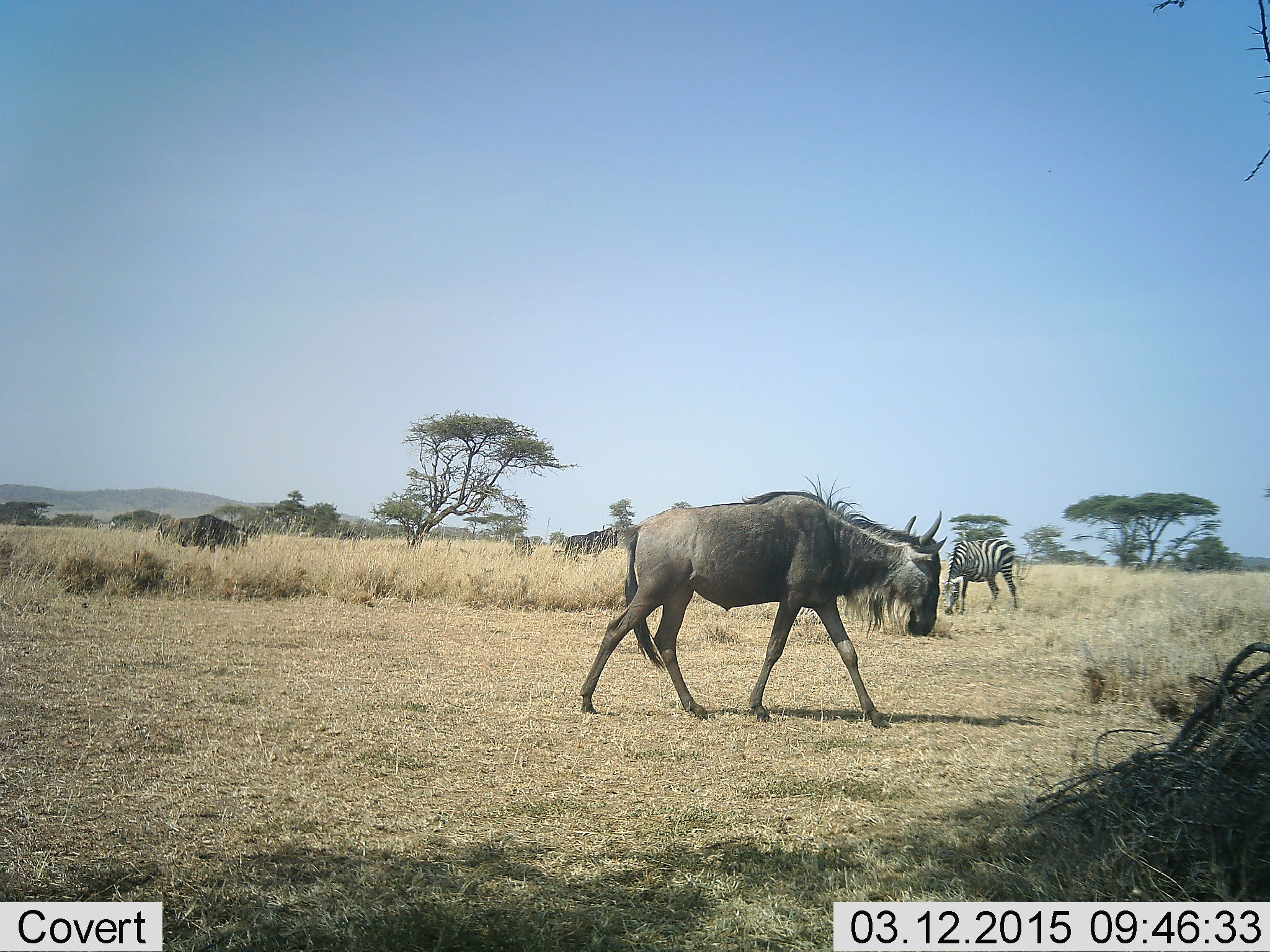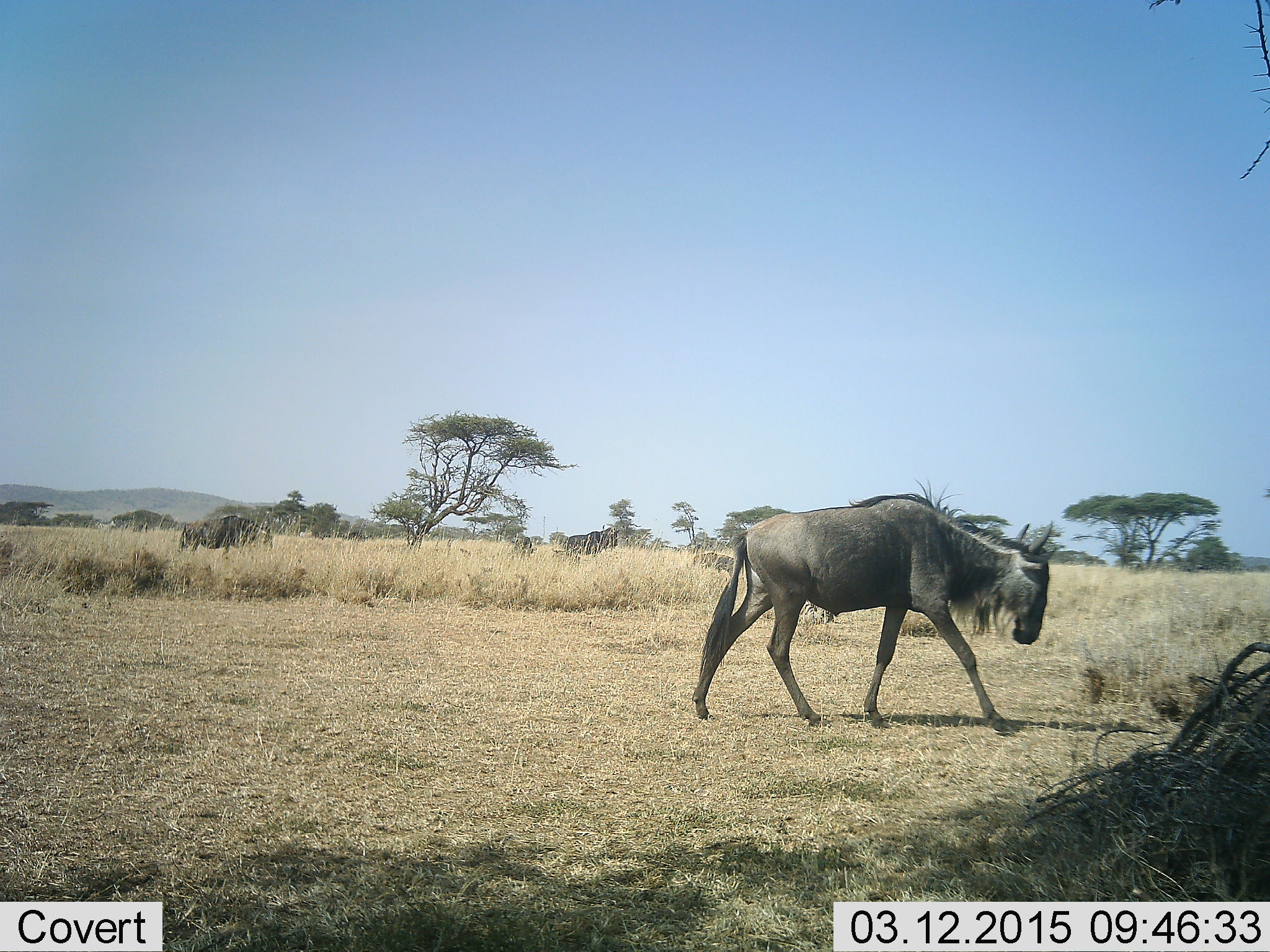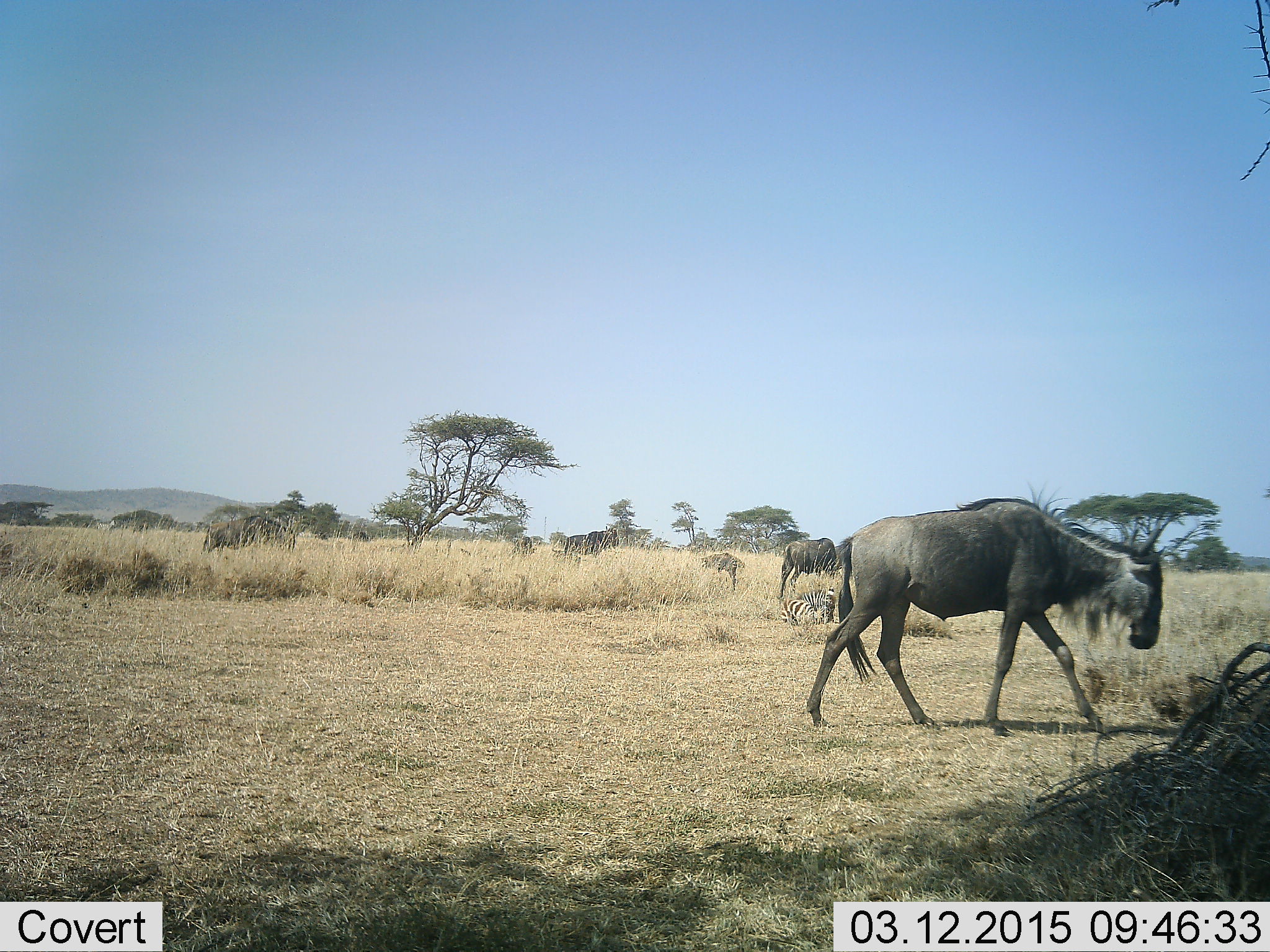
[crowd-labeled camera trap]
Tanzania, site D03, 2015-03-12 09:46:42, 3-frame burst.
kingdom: Animalia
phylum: Chordata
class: Mammalia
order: Artiodactyla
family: Bovidae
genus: Connochaetes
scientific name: Connochaetes taurinus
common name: blue wildebeest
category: wildebeest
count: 5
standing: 36%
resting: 7%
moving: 93%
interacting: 0%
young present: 0%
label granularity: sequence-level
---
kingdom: Animalia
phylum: Chordata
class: Mammalia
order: Perissodactyla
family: Equidae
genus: Equus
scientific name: Equus quagga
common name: plains zebra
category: zebra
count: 1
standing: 50%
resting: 30%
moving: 0%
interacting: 0%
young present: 10%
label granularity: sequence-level